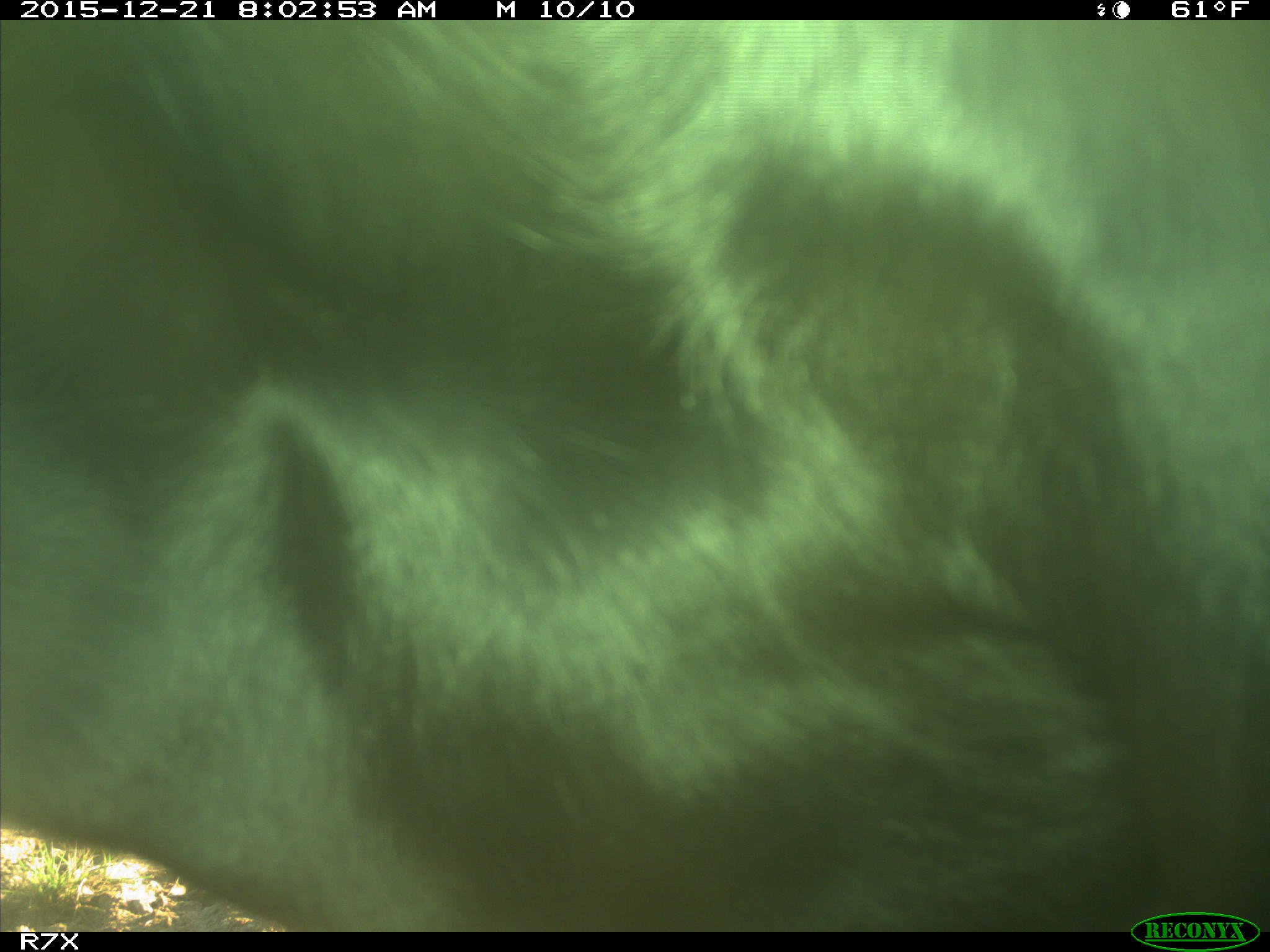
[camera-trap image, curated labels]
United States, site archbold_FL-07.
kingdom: Animalia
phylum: Chordata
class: Mammalia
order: Artiodactyla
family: Bovidae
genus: Bos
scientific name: Bos taurus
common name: domestic cow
Bos taurus (domestic cow).